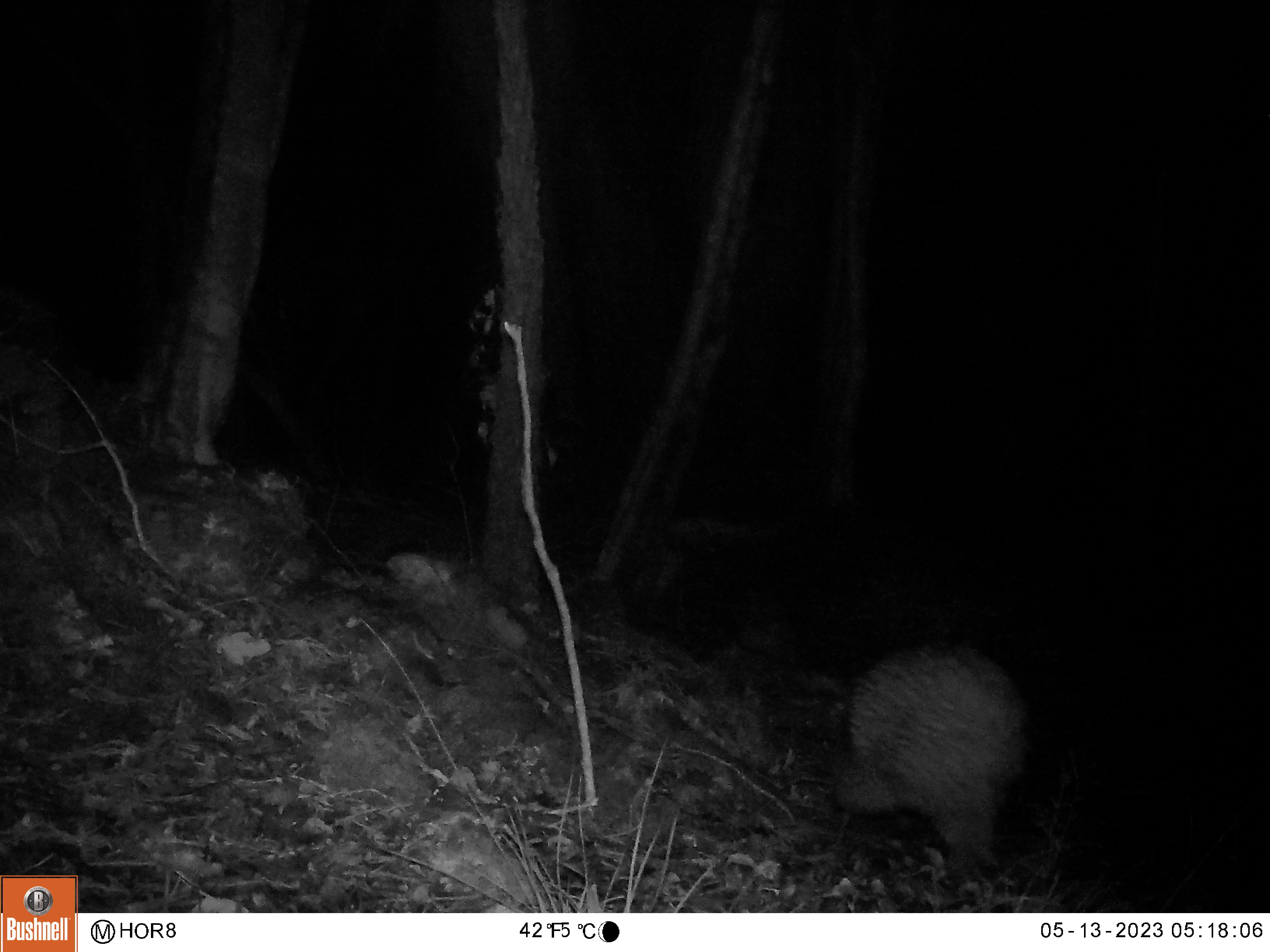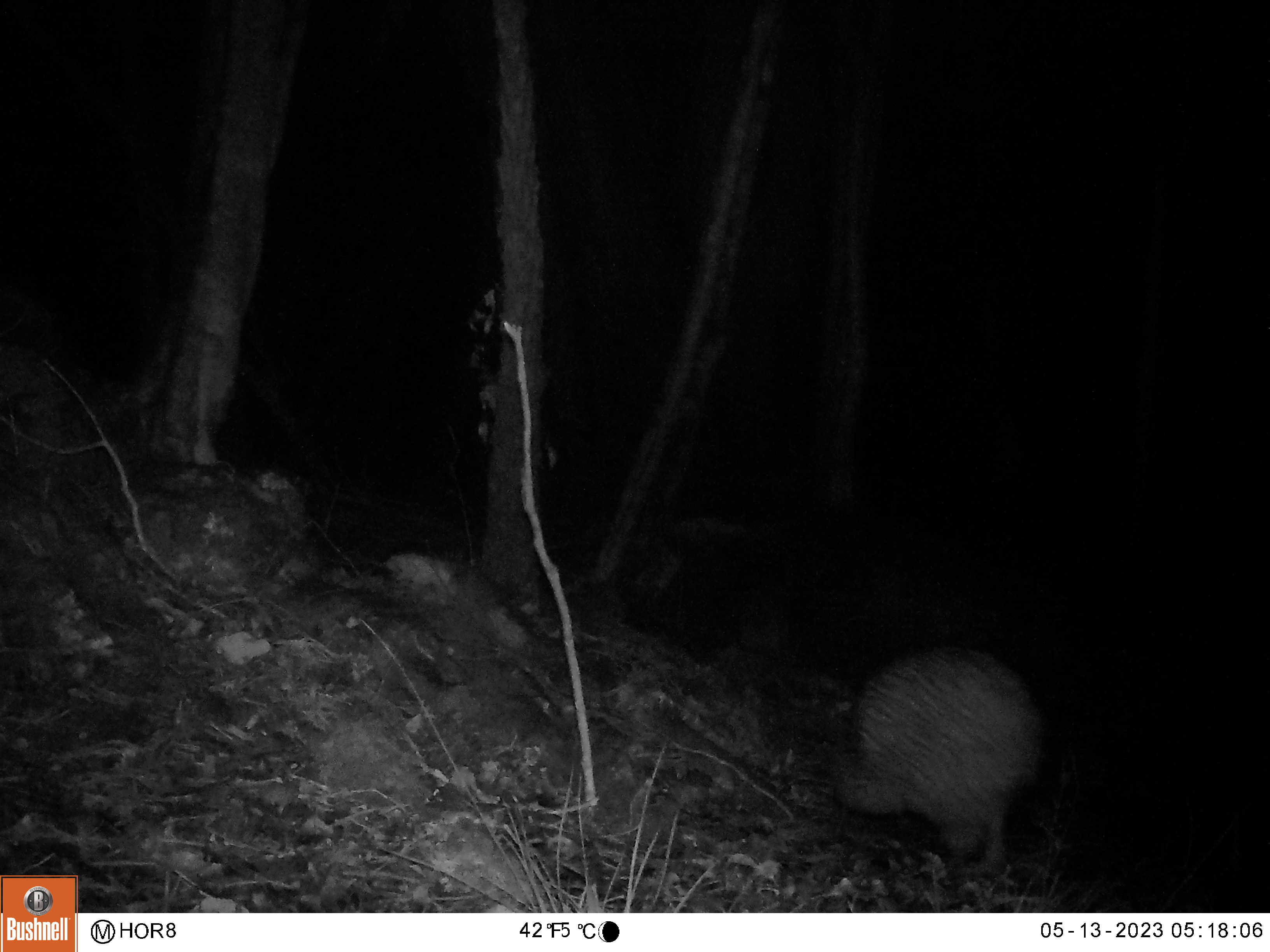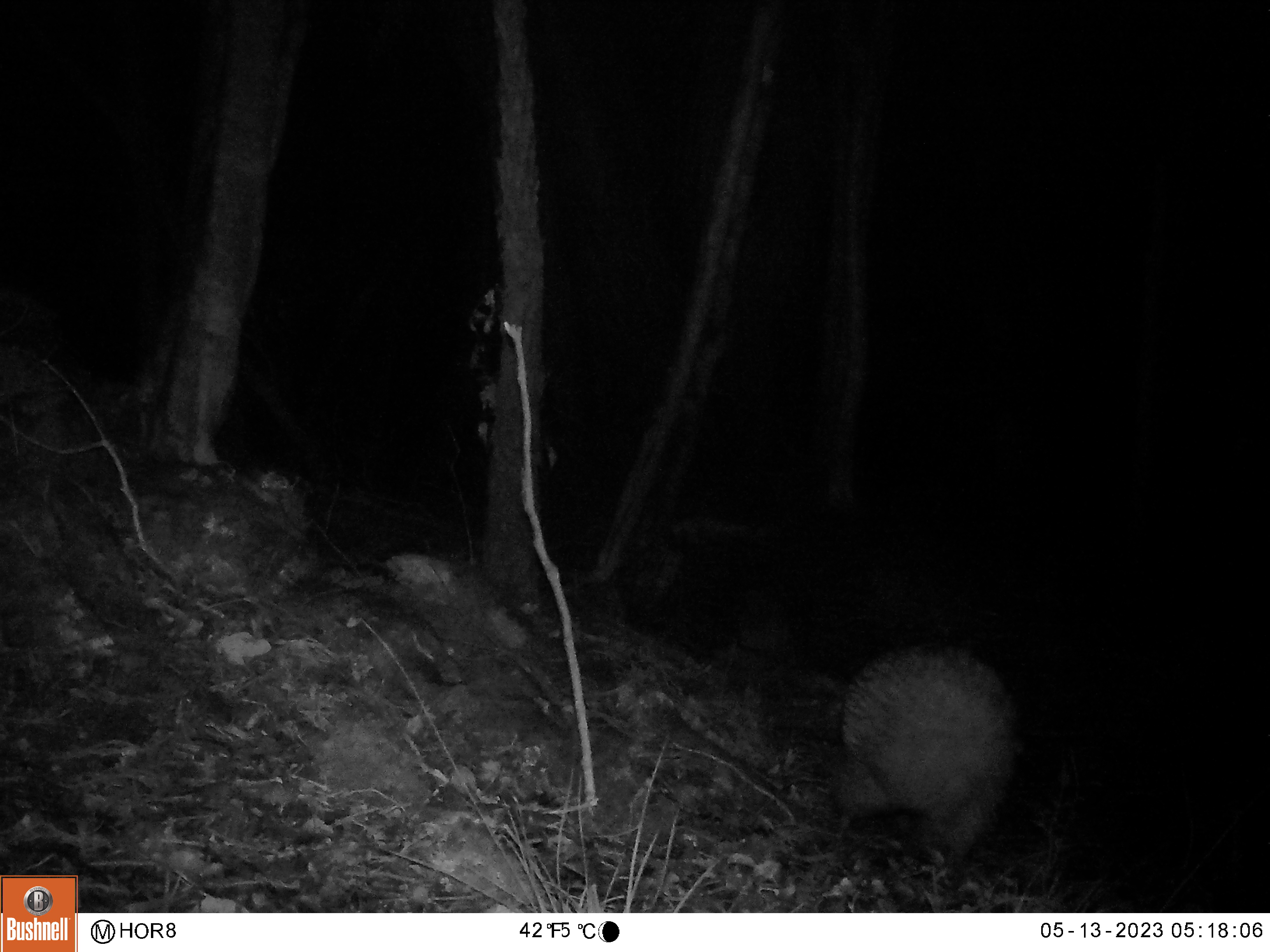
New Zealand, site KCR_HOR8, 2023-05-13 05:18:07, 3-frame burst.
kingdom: Animalia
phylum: Chordata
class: Aves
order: Apterygiformes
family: Apterygidae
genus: Apteryx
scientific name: Apteryx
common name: kiwi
Kiwi (Apteryx).